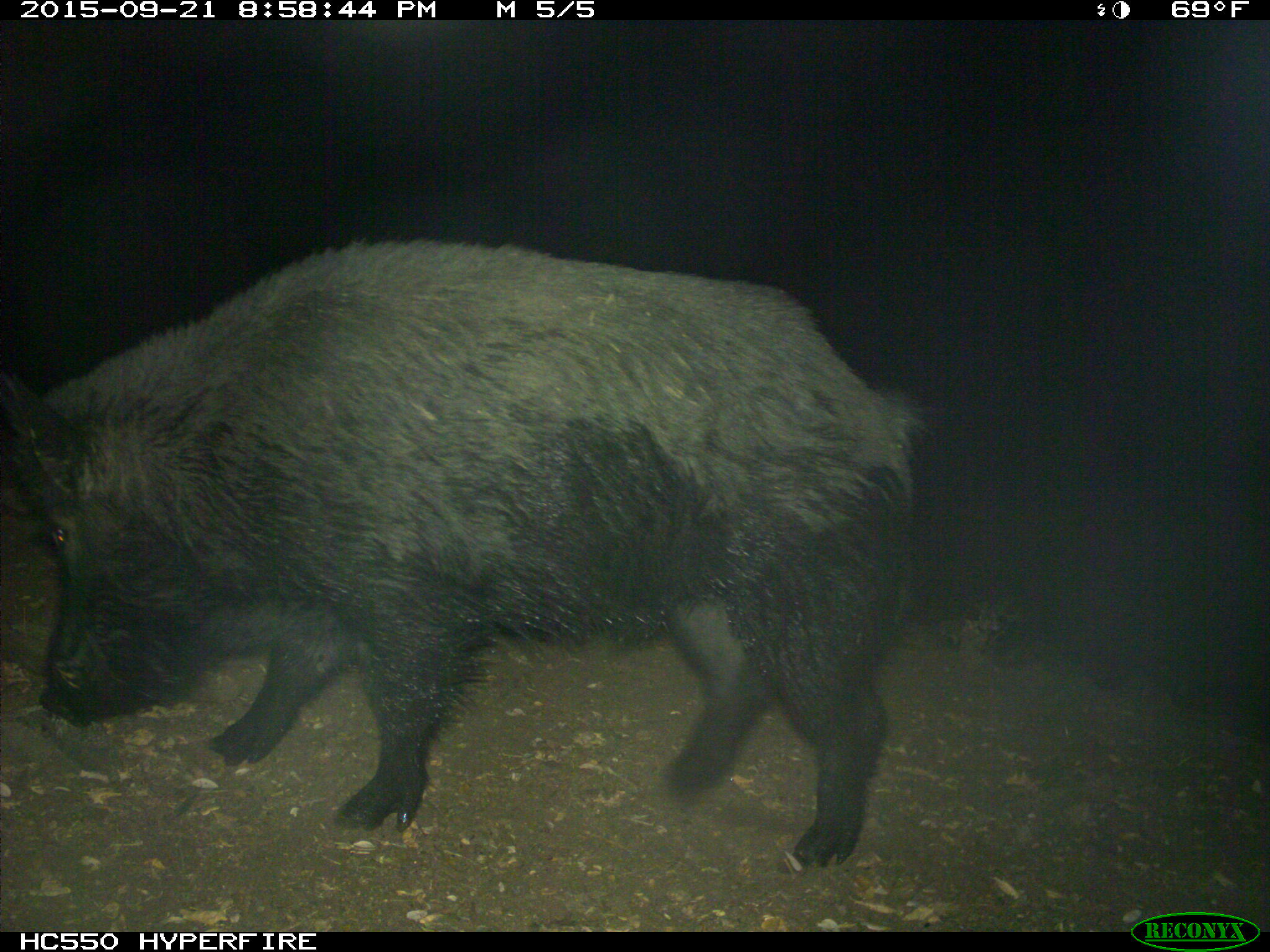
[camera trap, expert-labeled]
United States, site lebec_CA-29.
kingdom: Animalia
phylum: Chordata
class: Mammalia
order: Artiodactyla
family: Suidae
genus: Sus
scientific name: Sus scrofa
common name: wild boar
Sus scrofa (wild boar).